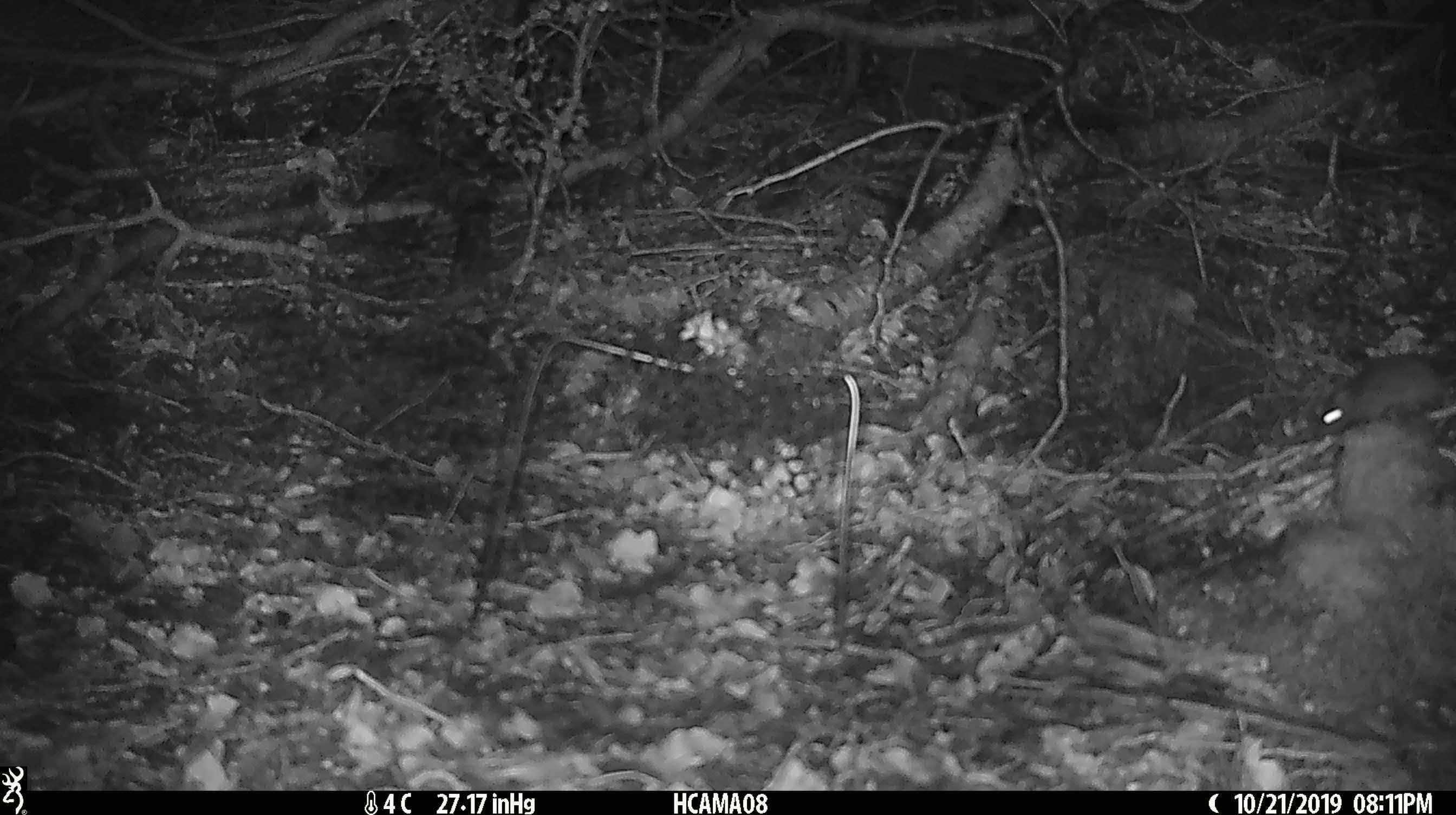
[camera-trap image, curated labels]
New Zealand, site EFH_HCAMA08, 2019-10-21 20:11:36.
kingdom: Animalia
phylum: Chordata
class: Mammalia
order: Rodentia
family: Muridae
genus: Mus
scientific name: Mus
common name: mouse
Mouse (Mus).